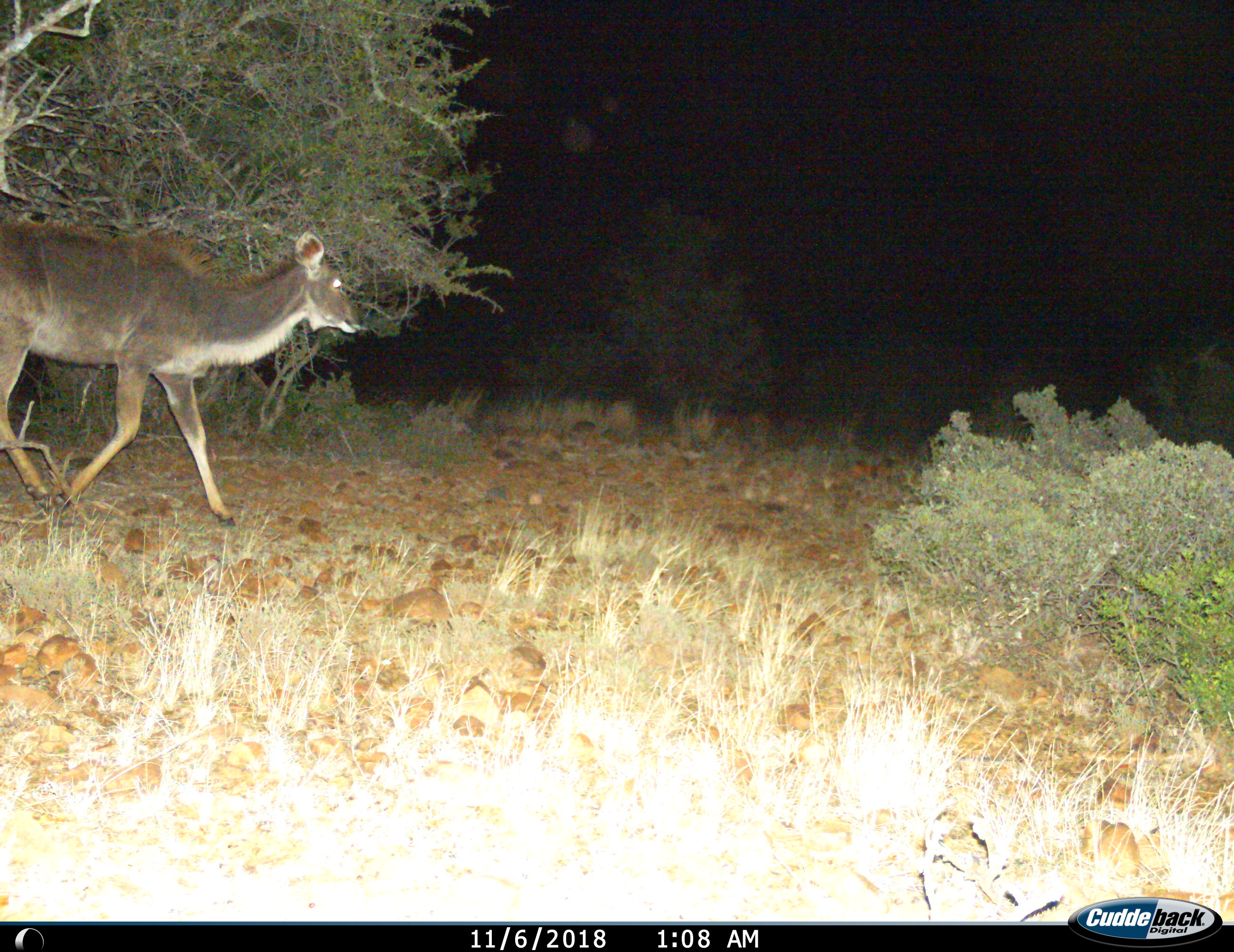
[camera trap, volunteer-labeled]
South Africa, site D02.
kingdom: Animalia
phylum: Chordata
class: Mammalia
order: Artiodactyla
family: Bovidae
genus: Tragelaphus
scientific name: Tragelaphus strepsiceros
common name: greater kudu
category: kudu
Kudu (greater kudu) (Tragelaphus strepsiceros), count 1. Behavior (volunteer vote fractions): standing 11%, resting 0%, moving 100%, interacting 0%. Young present (vote fraction): 0%. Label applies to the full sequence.